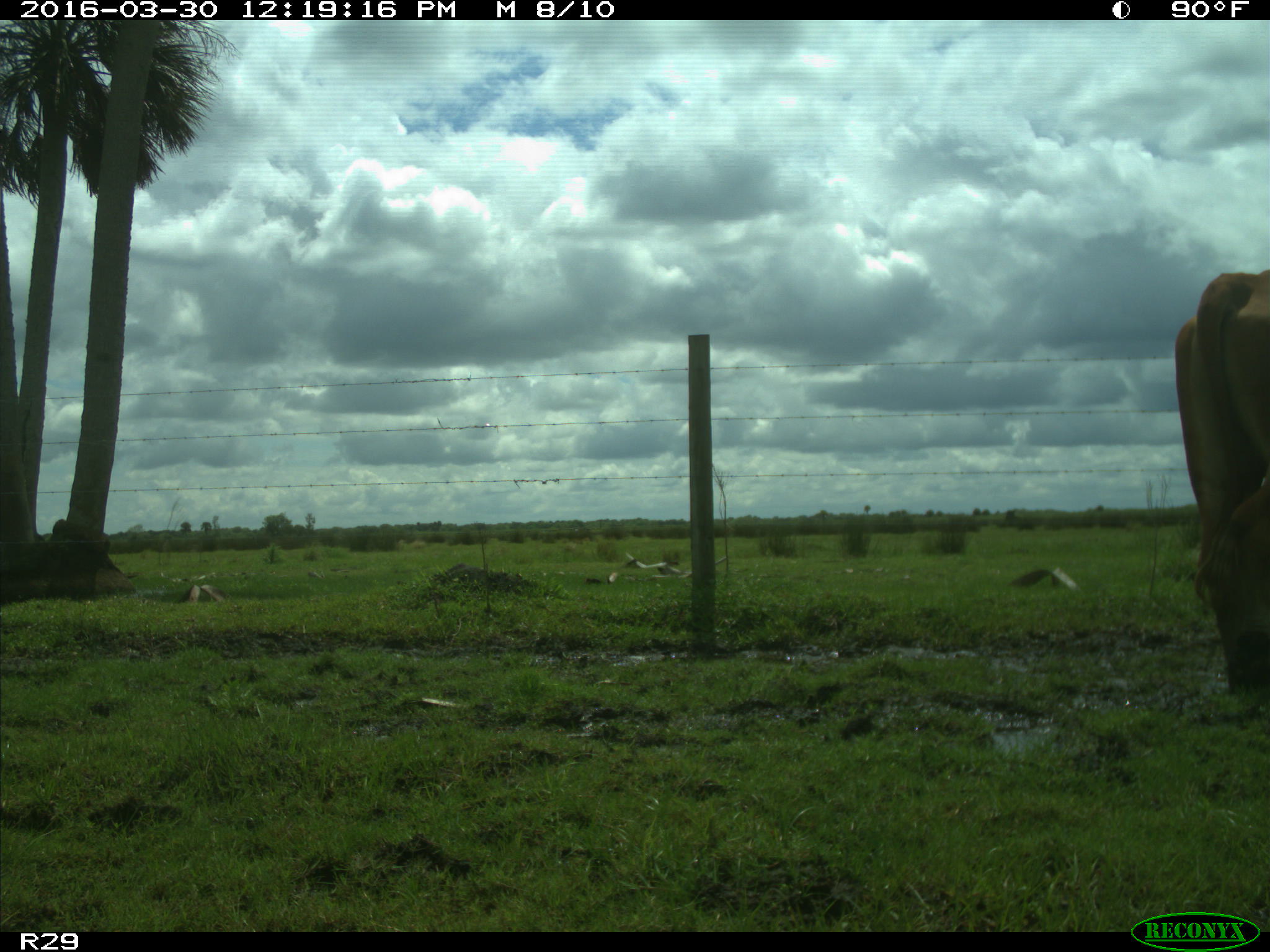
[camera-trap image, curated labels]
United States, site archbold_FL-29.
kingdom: Animalia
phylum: Chordata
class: Mammalia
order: Artiodactyla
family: Bovidae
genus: Bos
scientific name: Bos taurus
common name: domestic cow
Bos taurus (domestic cow).